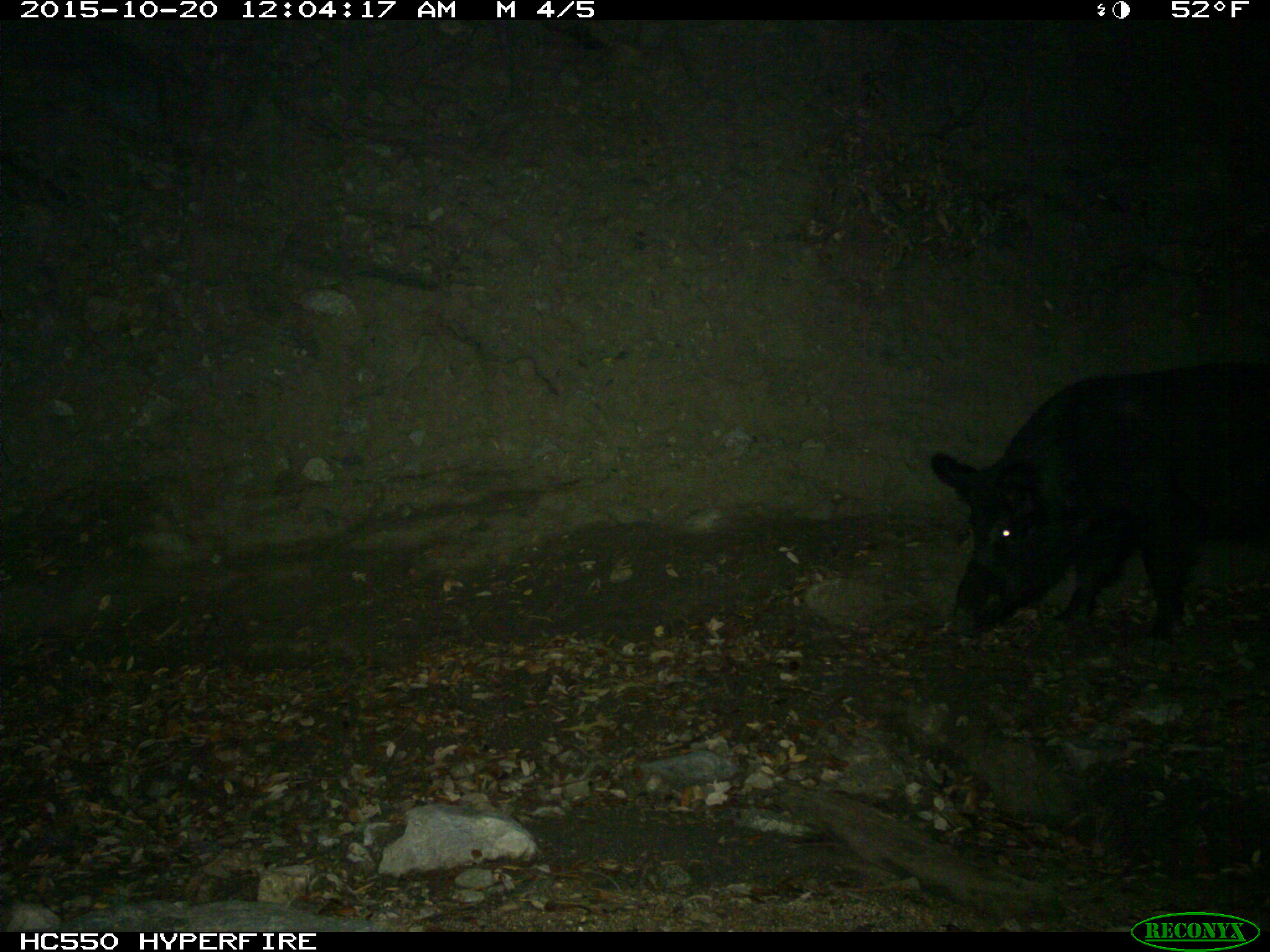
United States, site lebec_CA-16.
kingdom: Animalia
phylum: Chordata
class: Mammalia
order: Artiodactyla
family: Suidae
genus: Sus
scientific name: Sus scrofa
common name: wild boar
Sus scrofa (wild boar).